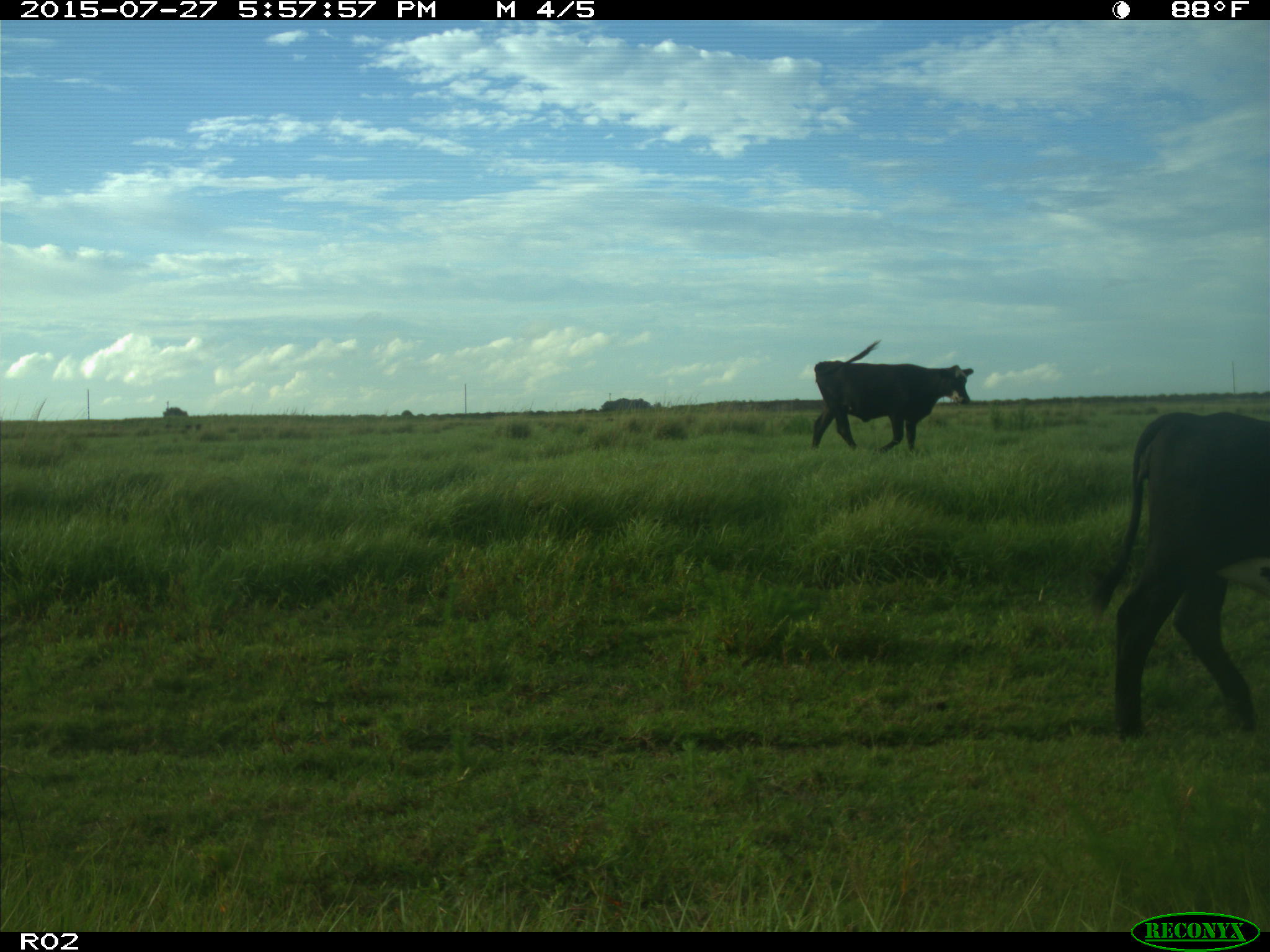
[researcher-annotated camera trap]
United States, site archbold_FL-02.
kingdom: Animalia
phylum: Chordata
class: Mammalia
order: Artiodactyla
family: Bovidae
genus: Bos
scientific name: Bos taurus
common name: domestic cow